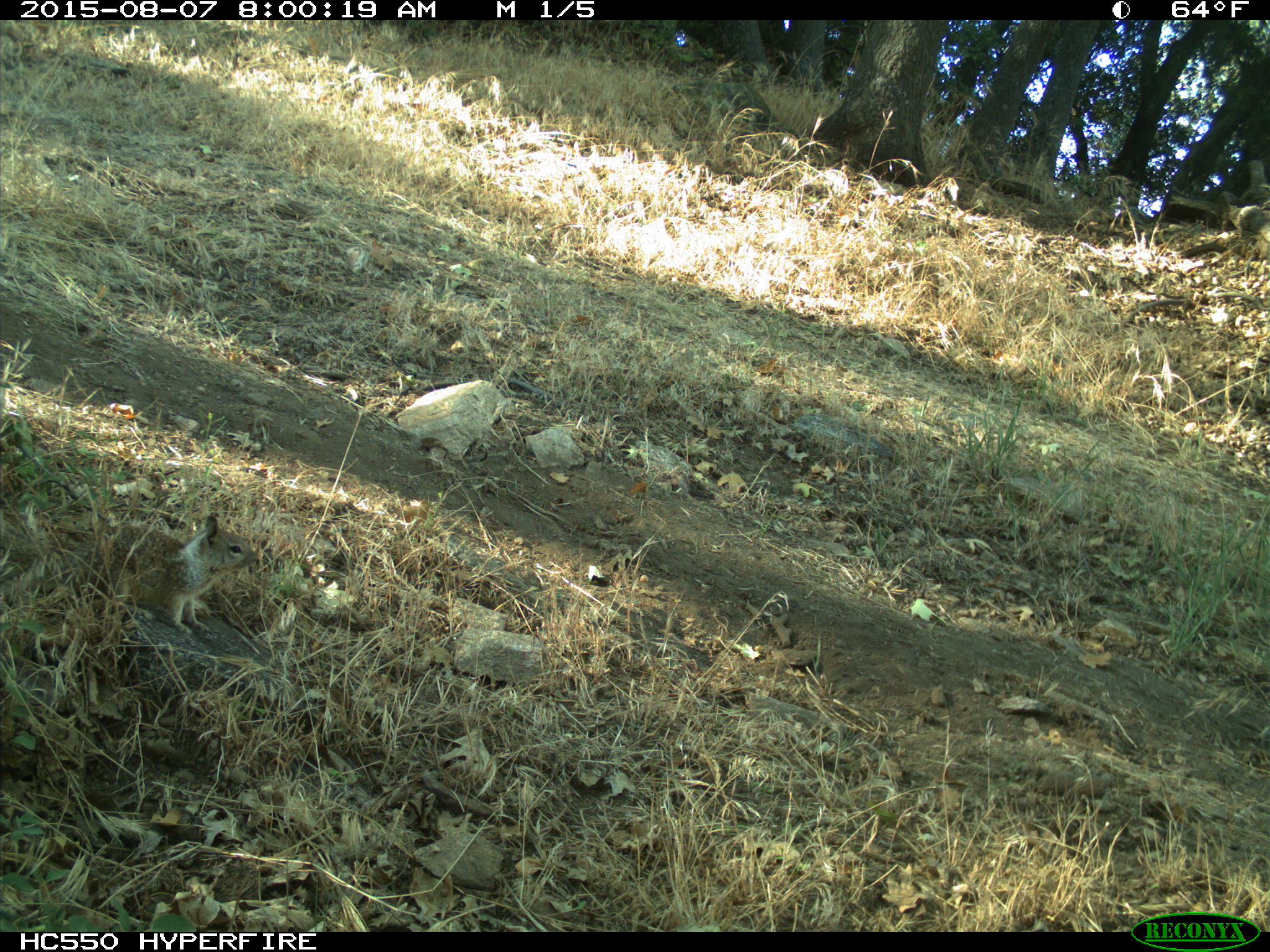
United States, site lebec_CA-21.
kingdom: Animalia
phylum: Chordata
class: Mammalia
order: Rodentia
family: Sciuridae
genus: Otospermophilus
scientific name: Otospermophilus beecheyi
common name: california ground squirrel